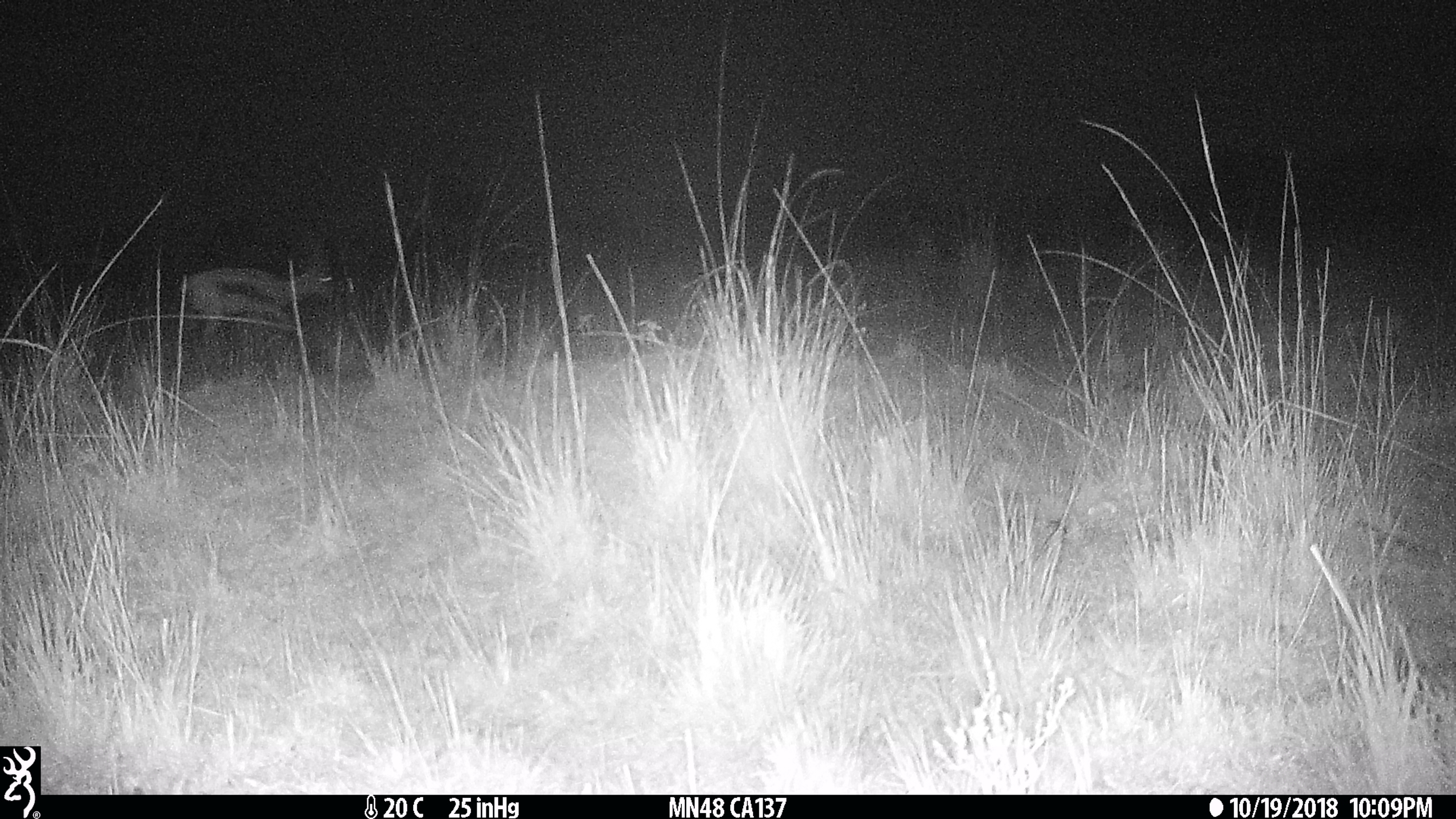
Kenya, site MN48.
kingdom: Animalia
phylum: Chordata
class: Mammalia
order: Artiodactyla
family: Bovidae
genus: Eudorcas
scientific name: Eudorcas thomsonii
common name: thomon's gazelle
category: gazelle thomsons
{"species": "gazelle thomsons (thomon's gazelle) (Eudorcas thomsonii)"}